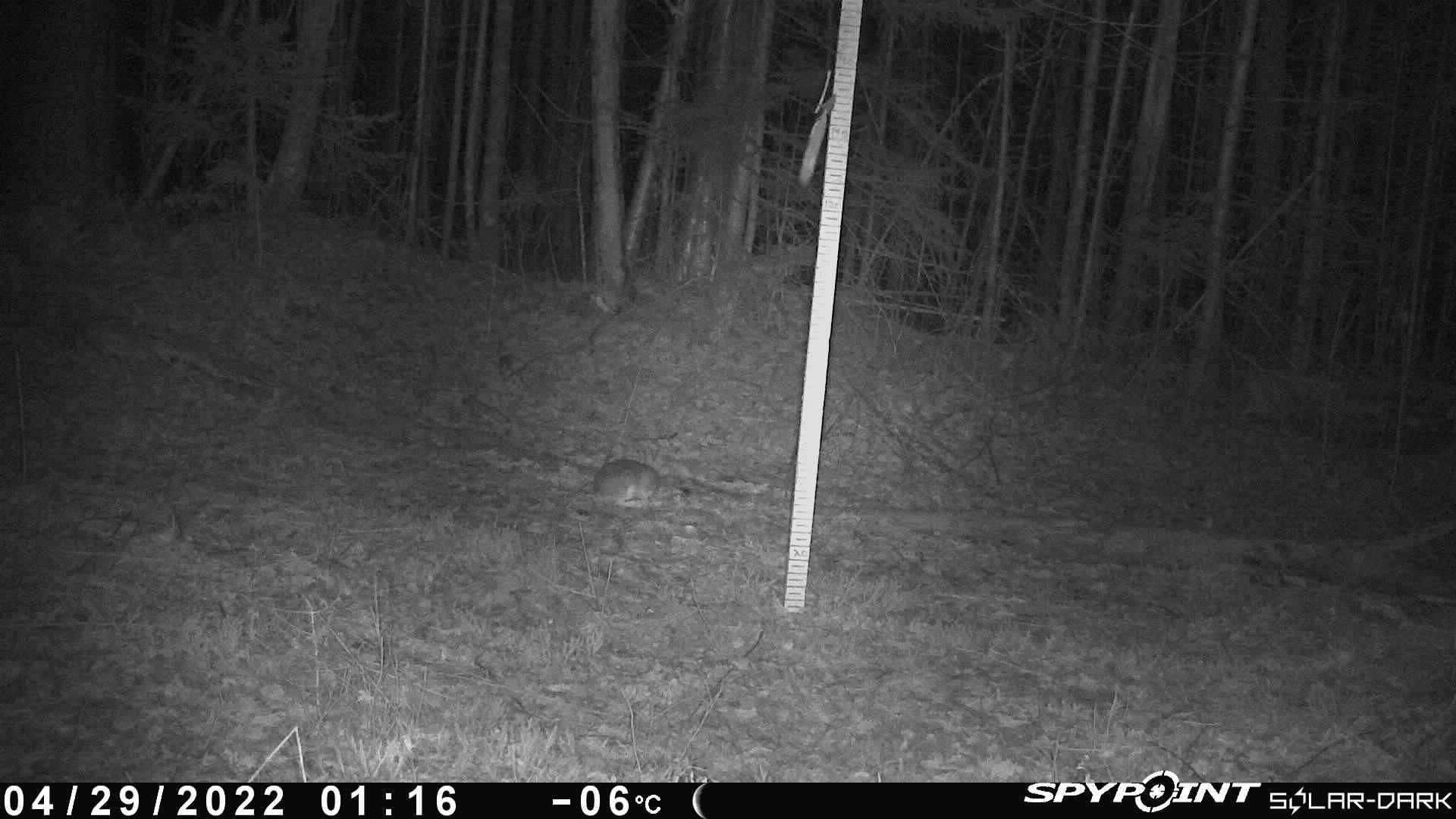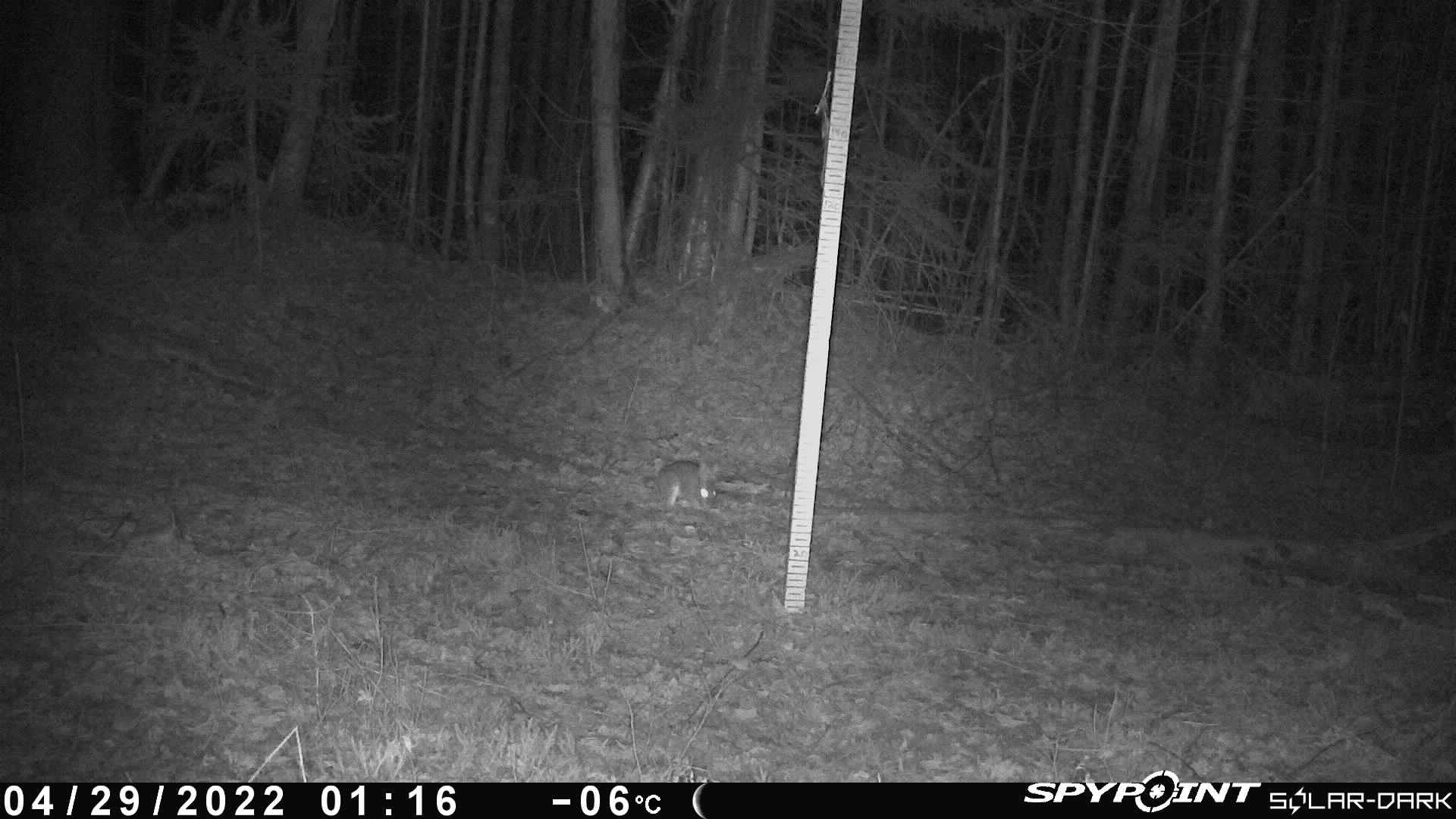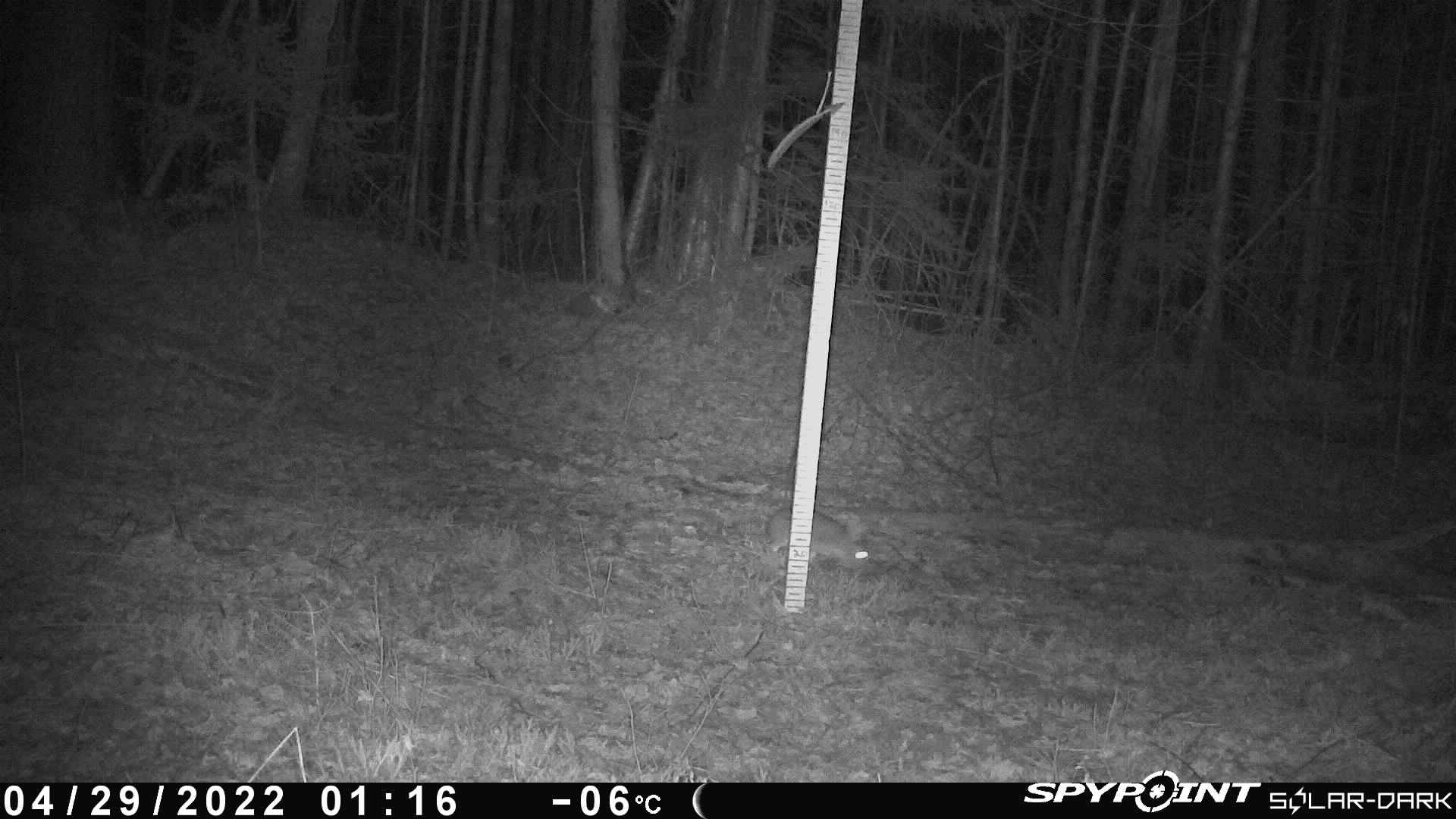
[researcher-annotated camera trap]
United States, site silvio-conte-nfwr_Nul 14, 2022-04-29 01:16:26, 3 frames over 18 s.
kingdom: Animalia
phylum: Chordata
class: Mammalia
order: Lagomorpha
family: Leporidae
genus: Lepus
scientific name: Lepus americanus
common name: snowshoe hare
Snowshoe hare (Lepus americanus).